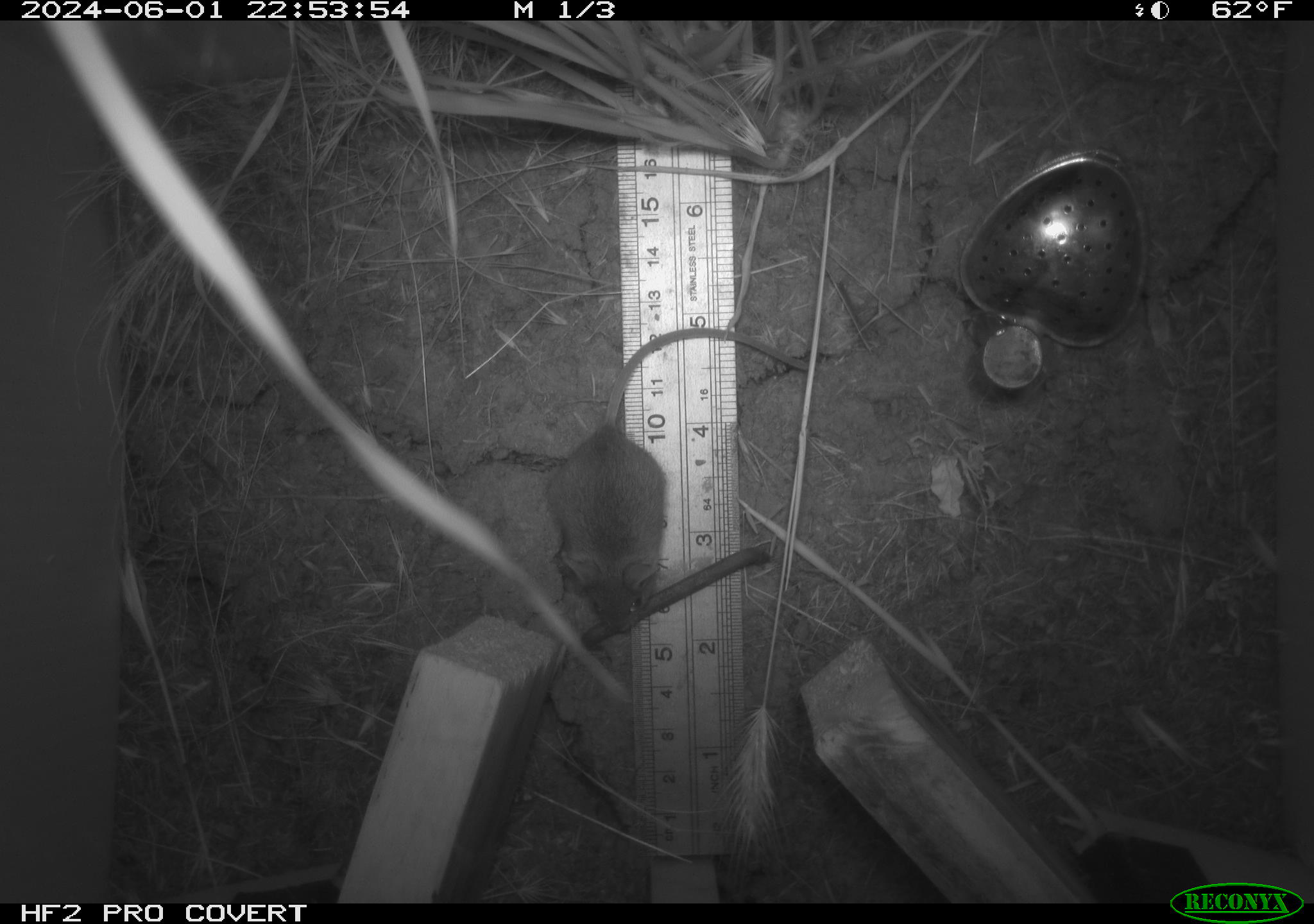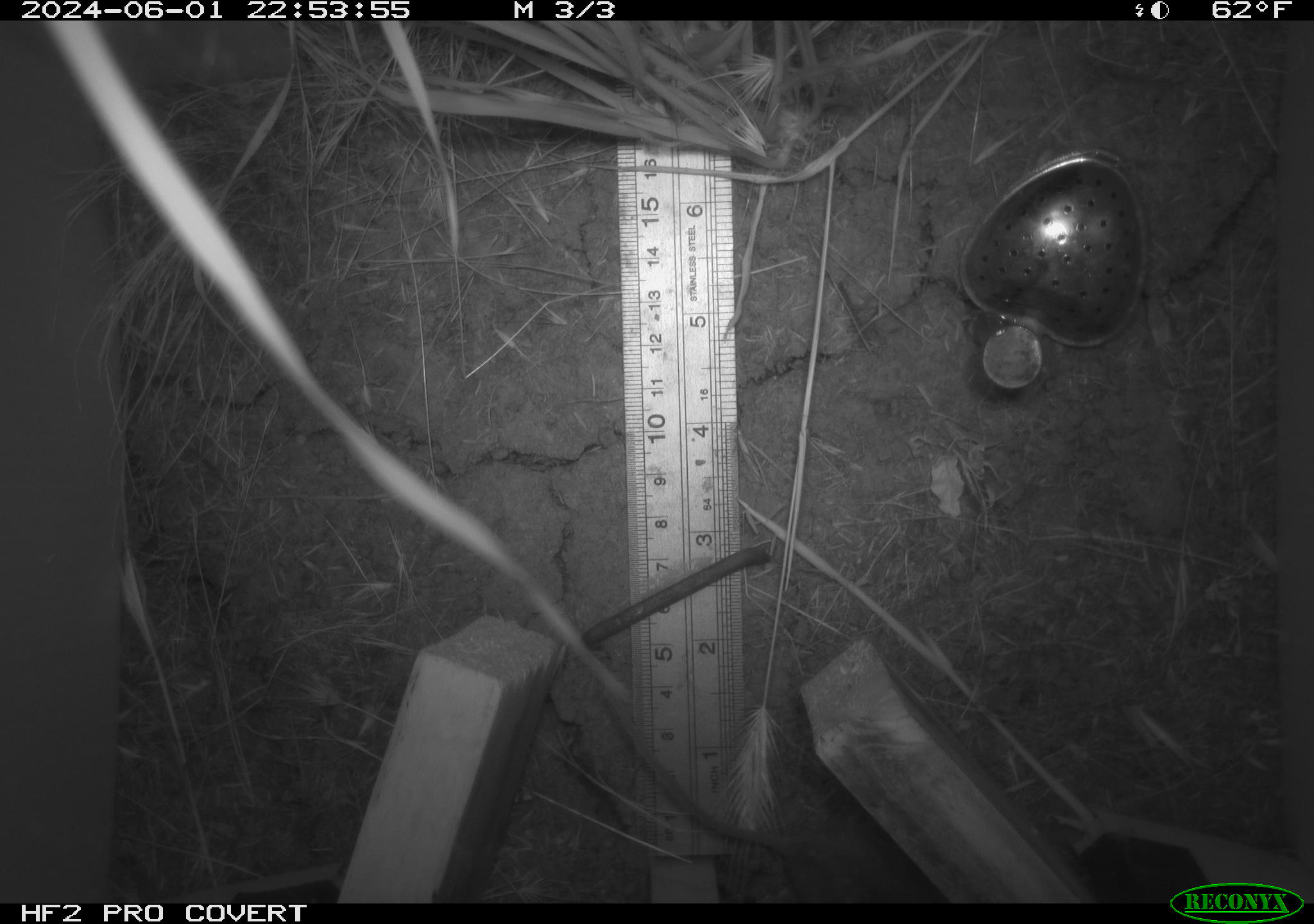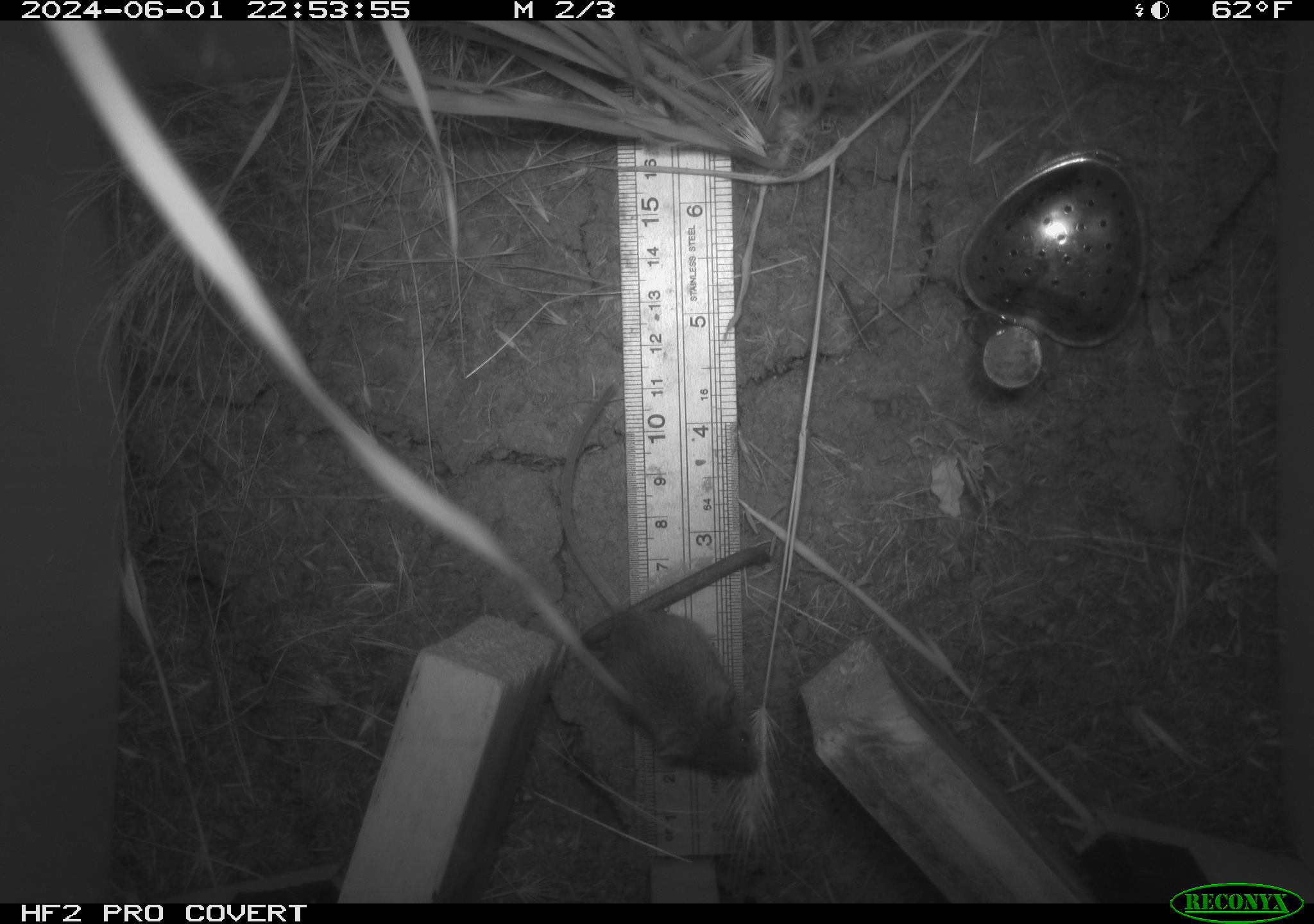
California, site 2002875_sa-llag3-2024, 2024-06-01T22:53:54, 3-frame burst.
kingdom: Animalia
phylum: Chordata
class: Mammalia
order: Rodentia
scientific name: Rodentia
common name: rodent